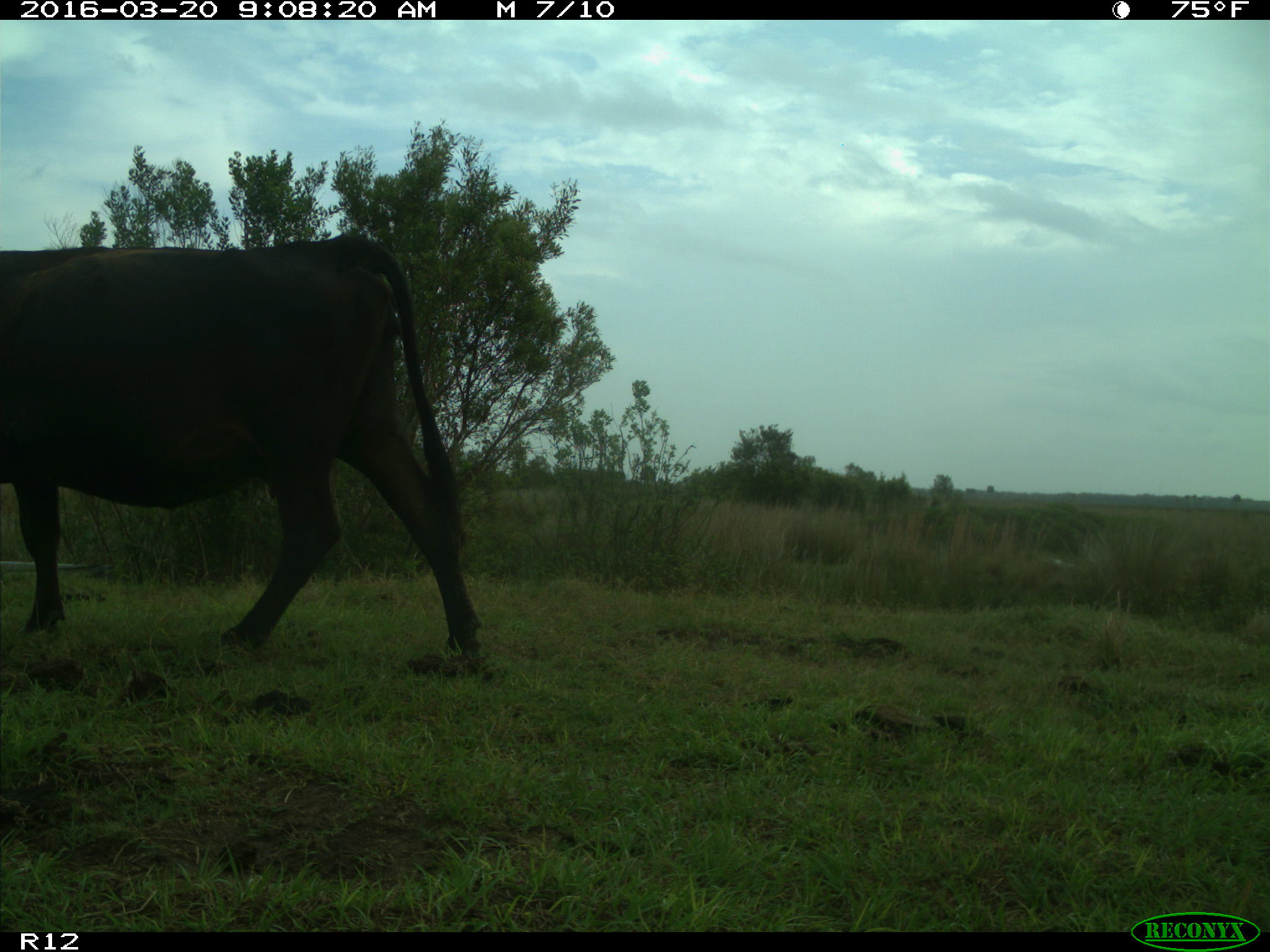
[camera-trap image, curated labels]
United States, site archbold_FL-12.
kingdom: Animalia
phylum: Chordata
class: Mammalia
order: Artiodactyla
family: Bovidae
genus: Bos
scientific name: Bos taurus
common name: domestic cow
Bos taurus (domestic cow).